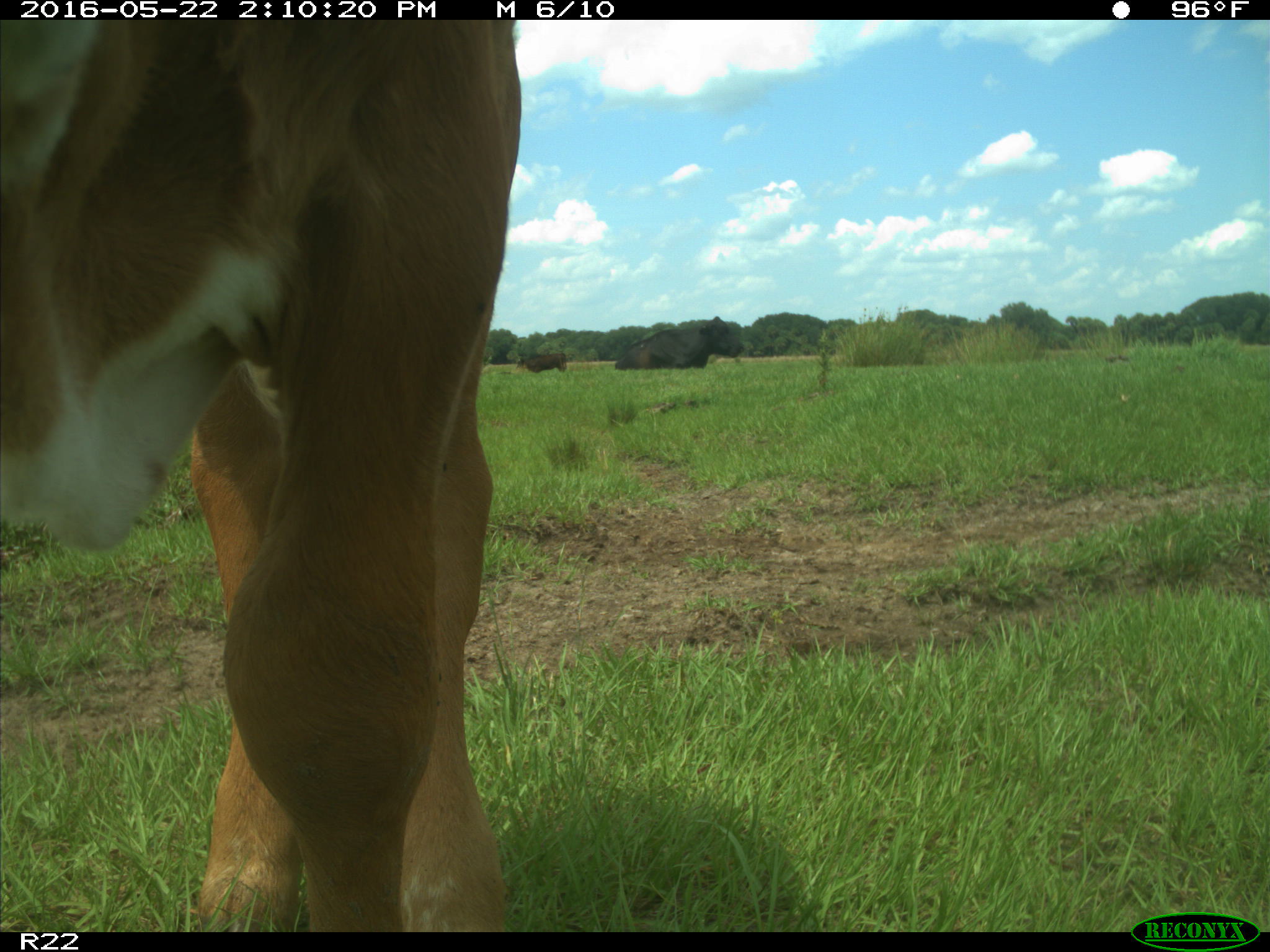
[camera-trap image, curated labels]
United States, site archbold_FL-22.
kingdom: Animalia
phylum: Chordata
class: Mammalia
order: Artiodactyla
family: Bovidae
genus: Bos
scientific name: Bos taurus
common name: domestic cow